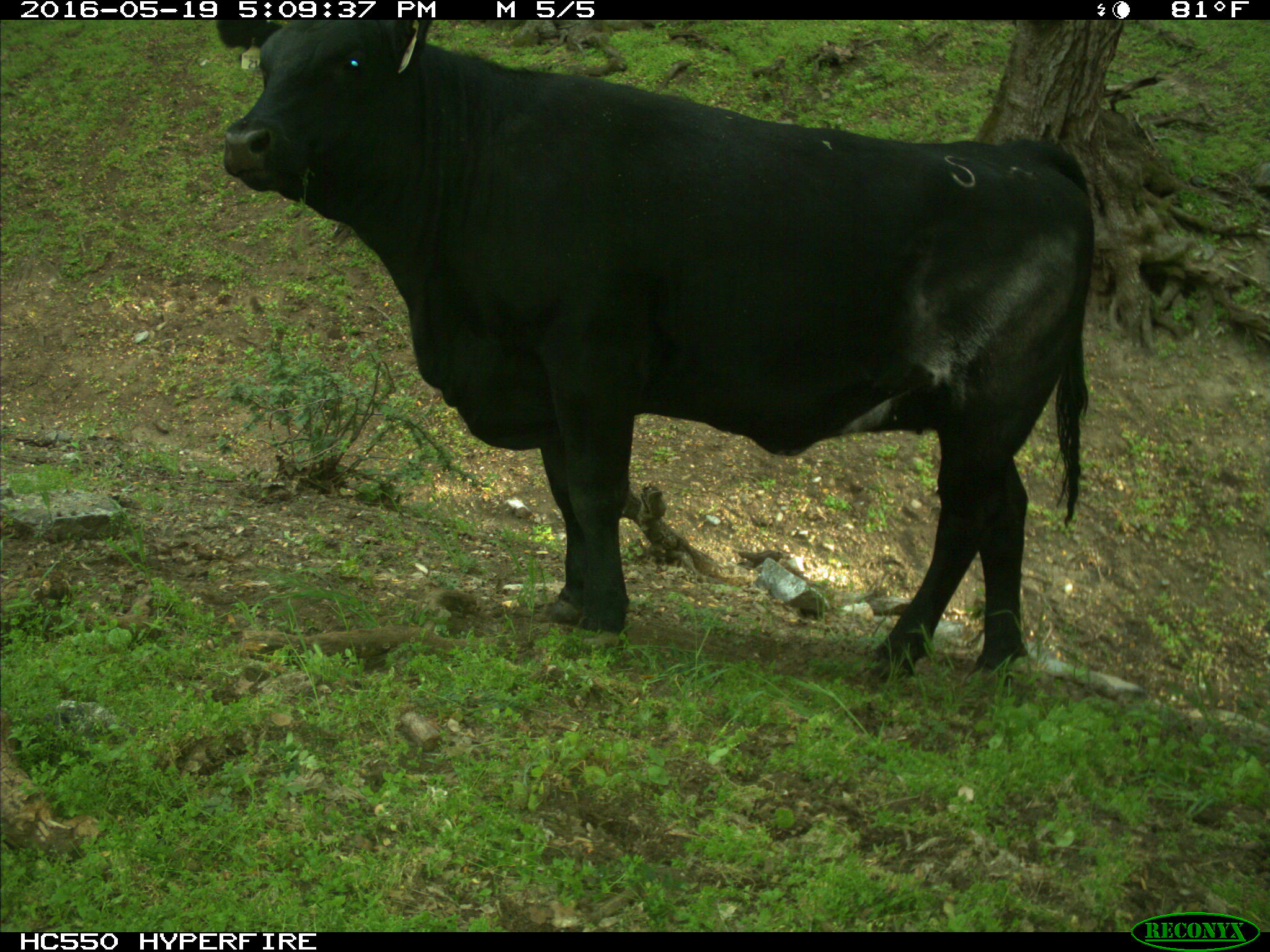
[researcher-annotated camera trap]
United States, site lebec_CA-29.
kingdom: Animalia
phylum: Chordata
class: Mammalia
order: Artiodactyla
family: Bovidae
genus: Bos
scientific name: Bos taurus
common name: domestic cow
Bos taurus (domestic cow).